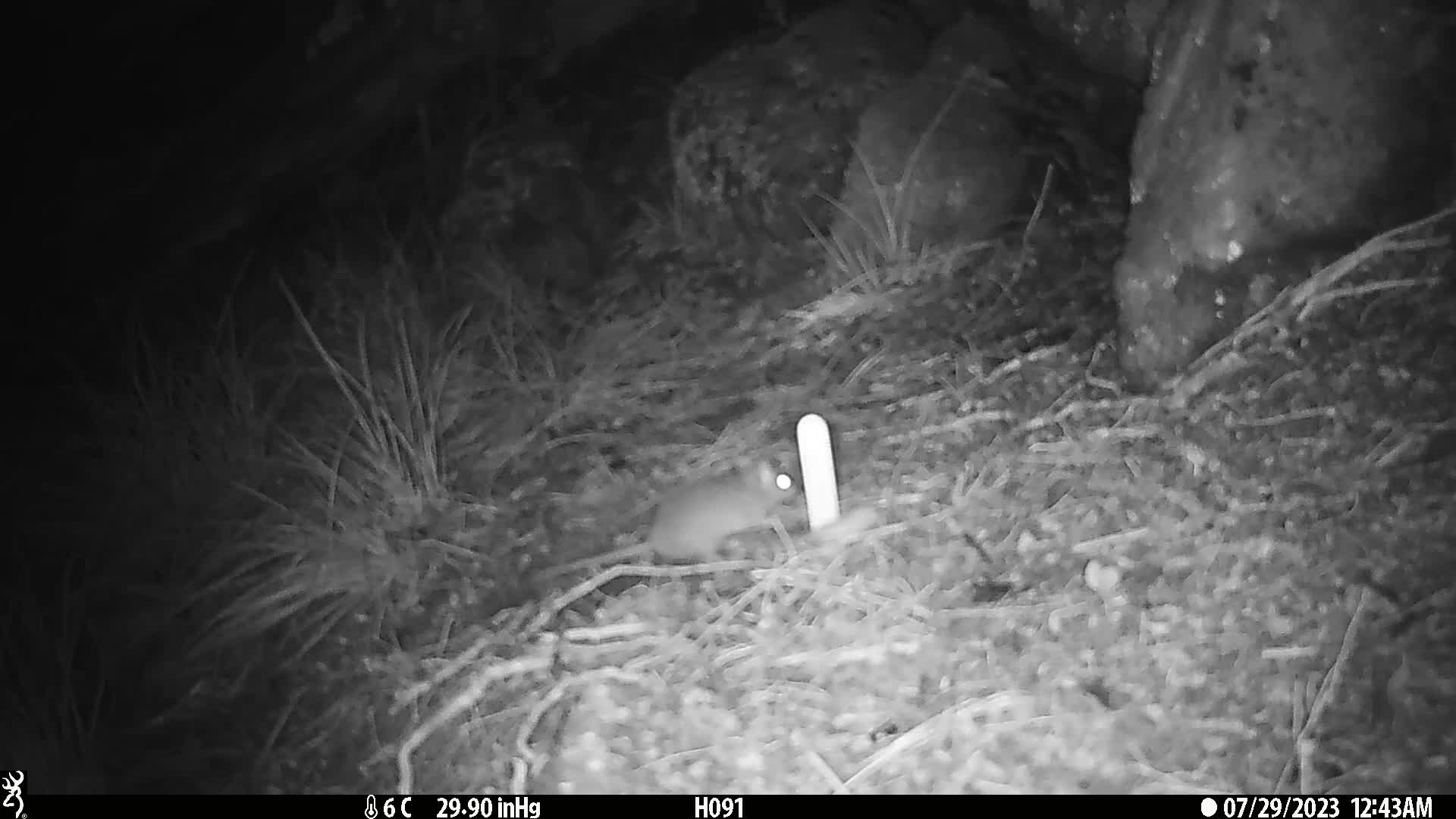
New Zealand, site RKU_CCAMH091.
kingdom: Animalia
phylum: Chordata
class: Mammalia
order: Rodentia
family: Muridae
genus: Rattus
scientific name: Rattus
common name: rat